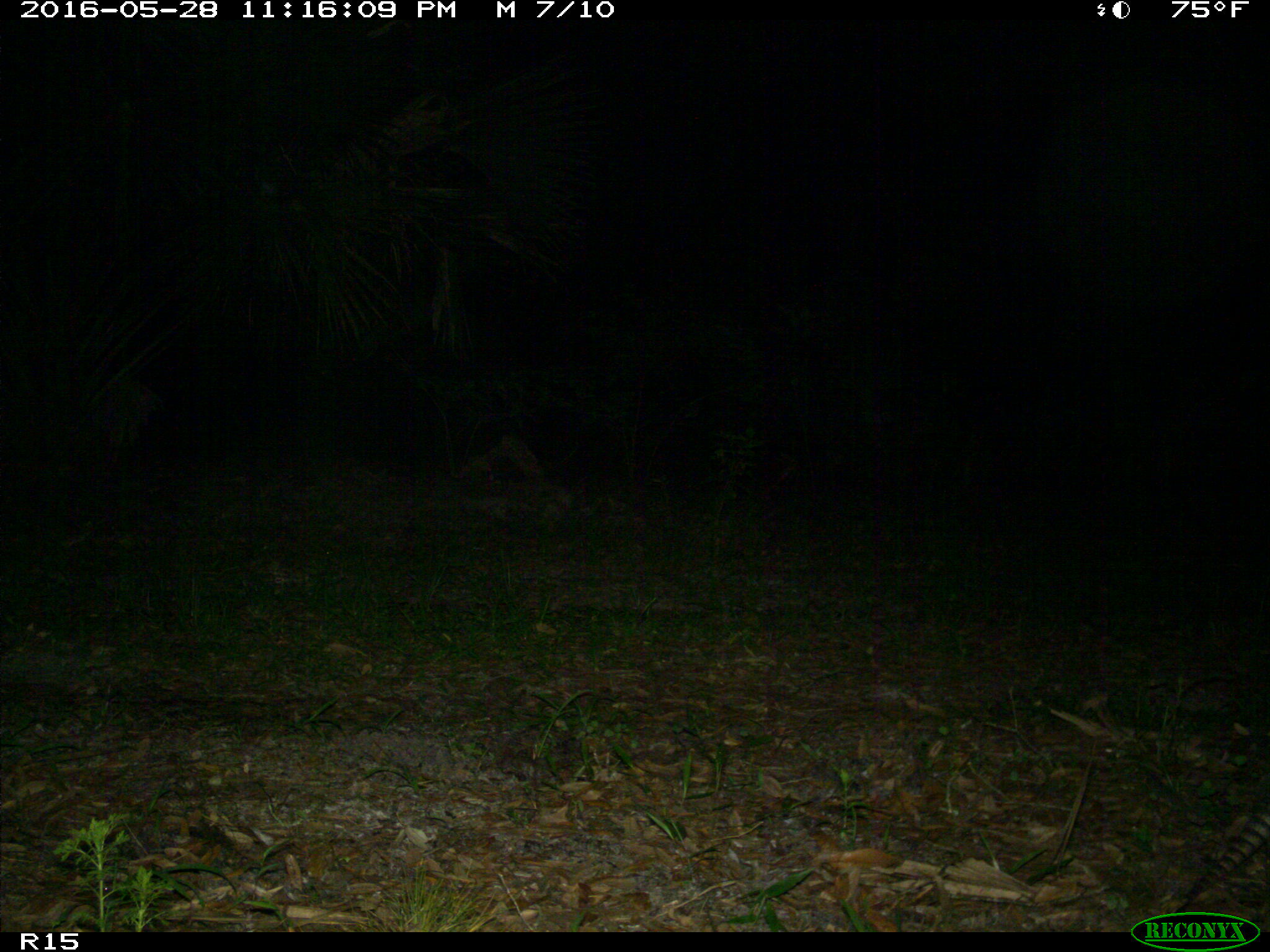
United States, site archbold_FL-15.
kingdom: Animalia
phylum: Chordata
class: Mammalia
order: Cingulata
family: Dasypodidae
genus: Dasypus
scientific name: Dasypus novemcinctus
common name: nine-banded armadillo